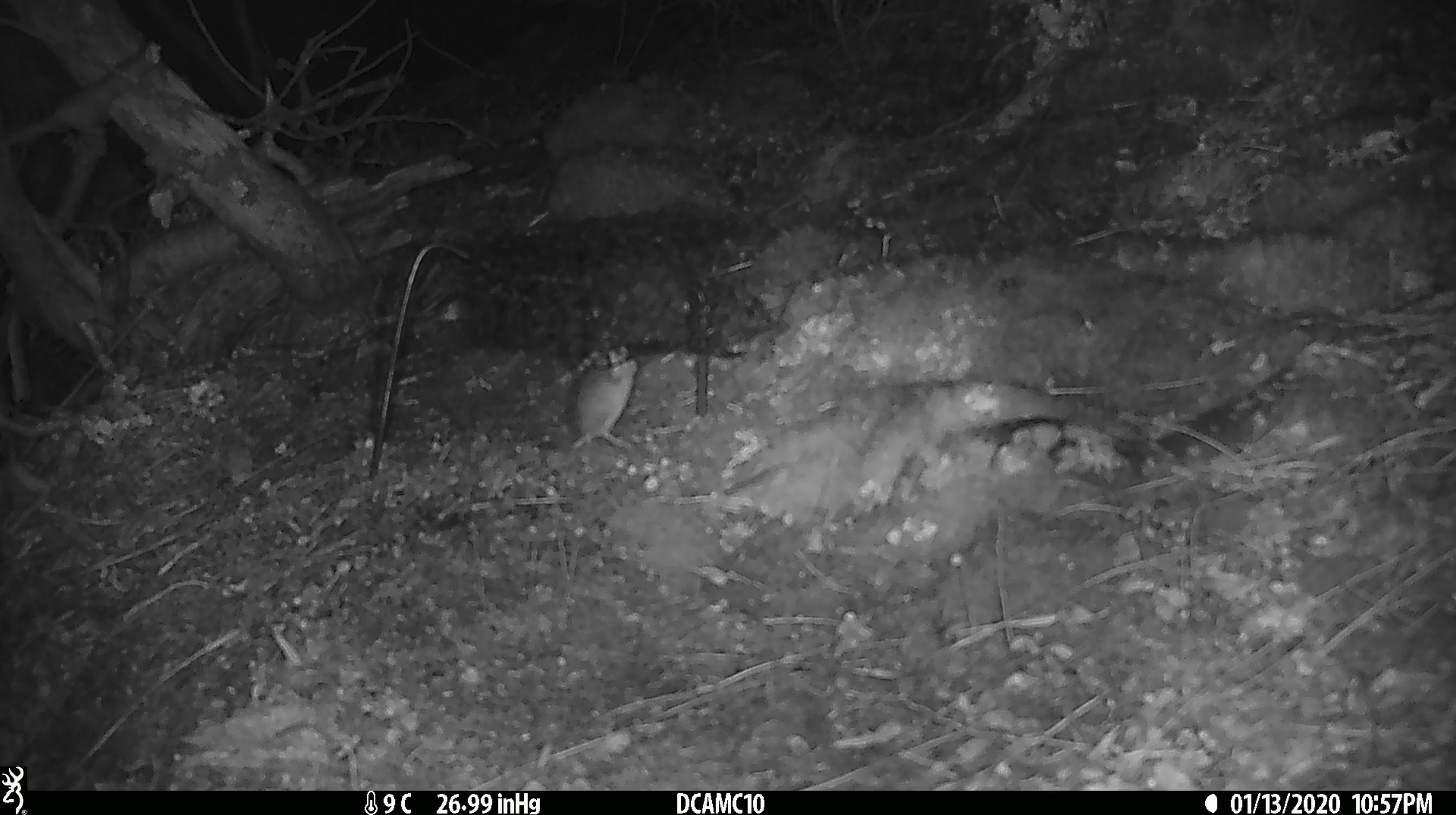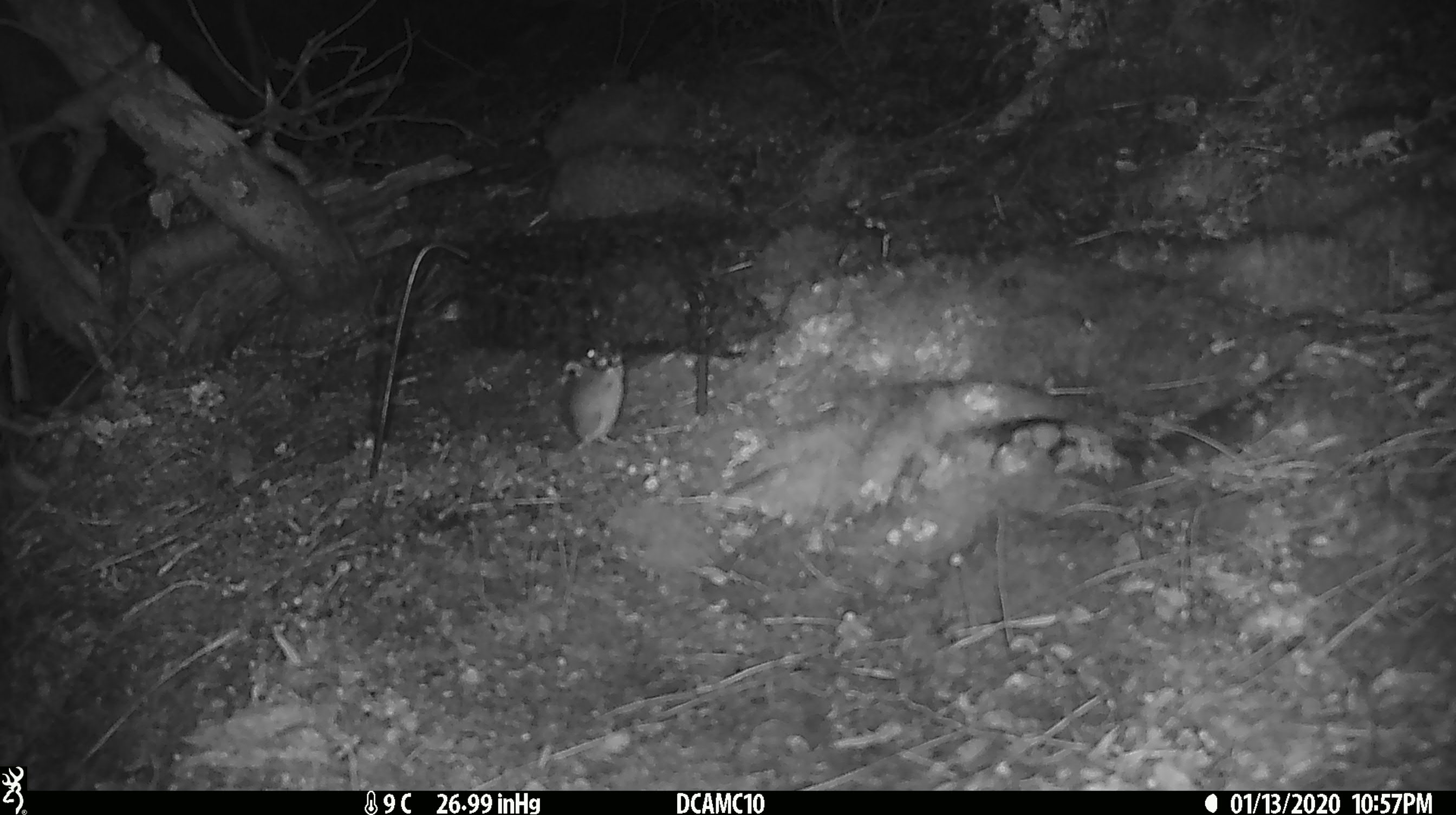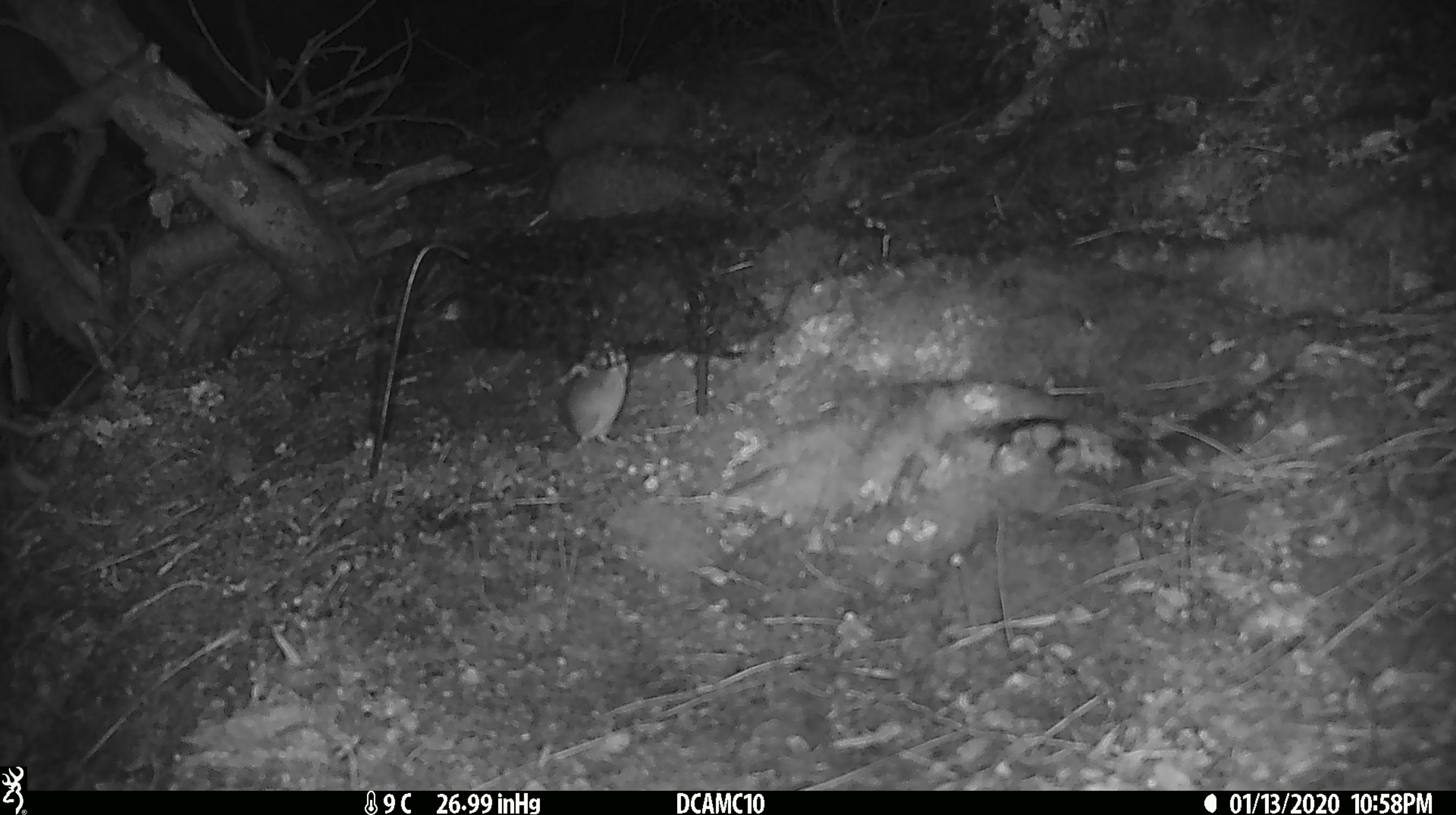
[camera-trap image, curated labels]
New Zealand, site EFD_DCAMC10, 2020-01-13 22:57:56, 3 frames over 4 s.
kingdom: Animalia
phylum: Chordata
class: Mammalia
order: Rodentia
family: Muridae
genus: Mus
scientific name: Mus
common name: mouse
Mouse (Mus).